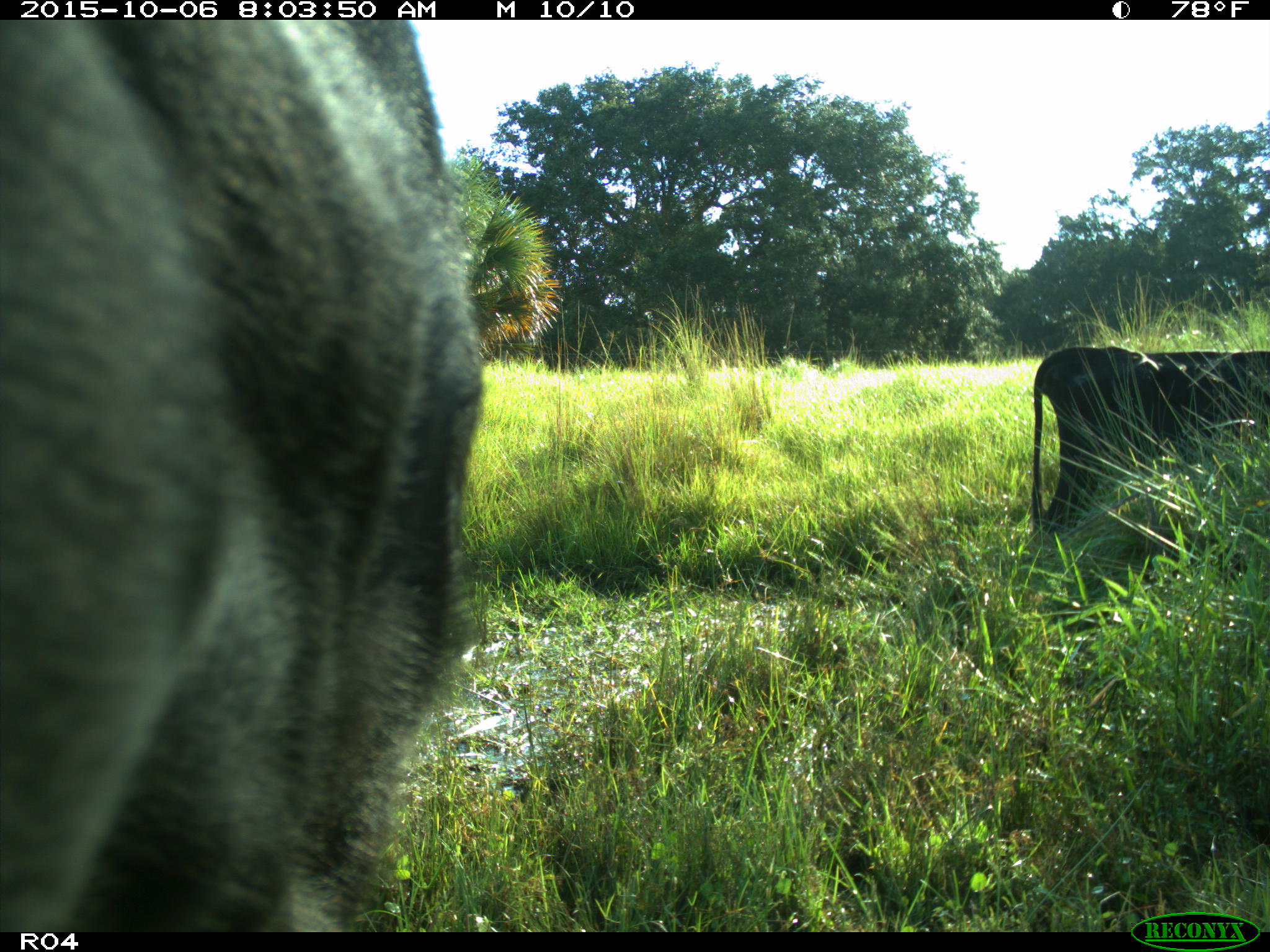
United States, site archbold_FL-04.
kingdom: Animalia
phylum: Chordata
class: Mammalia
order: Artiodactyla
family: Bovidae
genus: Bos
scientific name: Bos taurus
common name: domestic cow